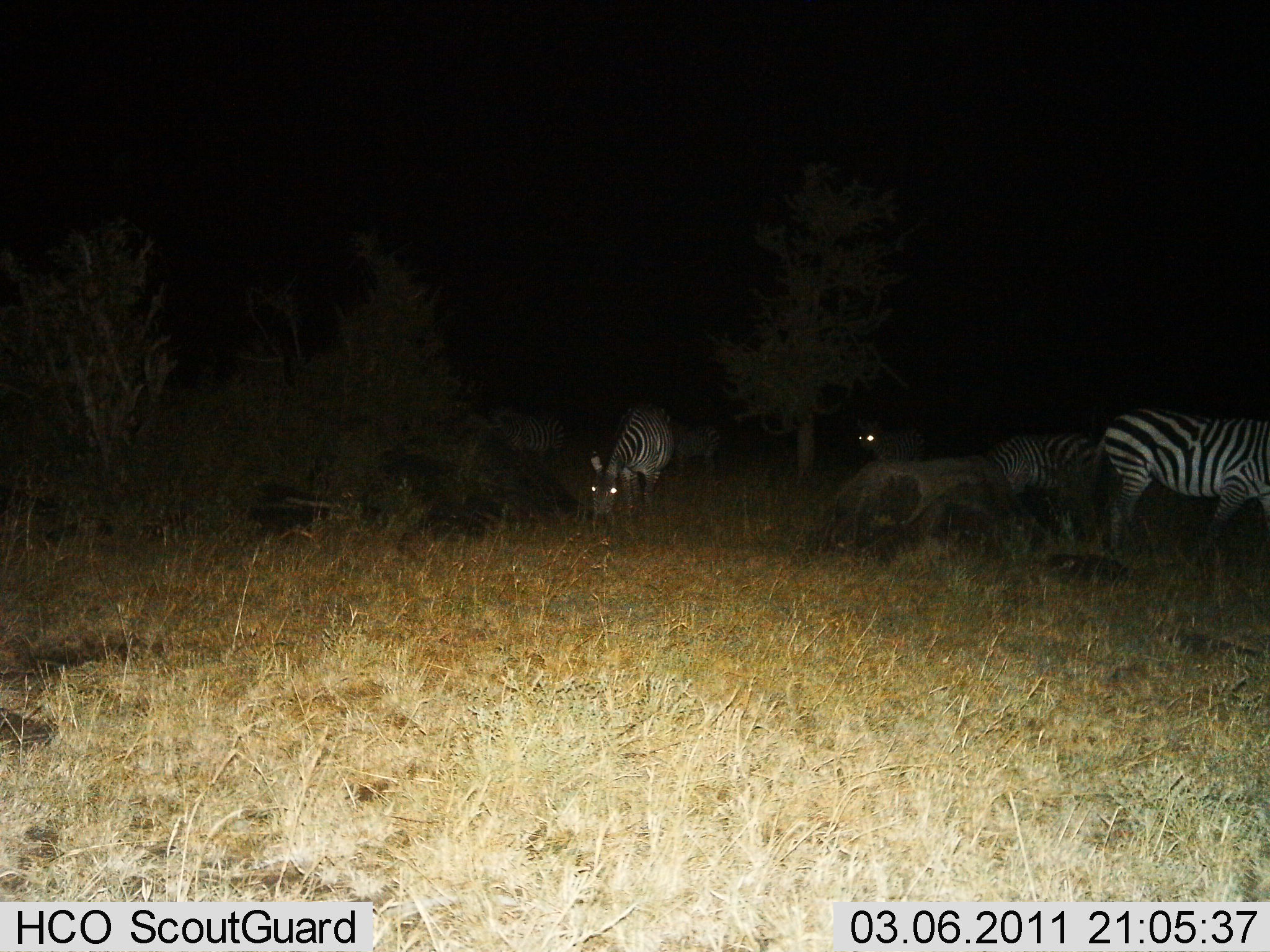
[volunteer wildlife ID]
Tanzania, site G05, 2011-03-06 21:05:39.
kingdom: Animalia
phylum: Chordata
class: Mammalia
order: Perissodactyla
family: Equidae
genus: Equus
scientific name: Equus quagga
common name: plains zebra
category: zebra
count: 4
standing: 42%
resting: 0%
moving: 17%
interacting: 0%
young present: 0%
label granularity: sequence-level